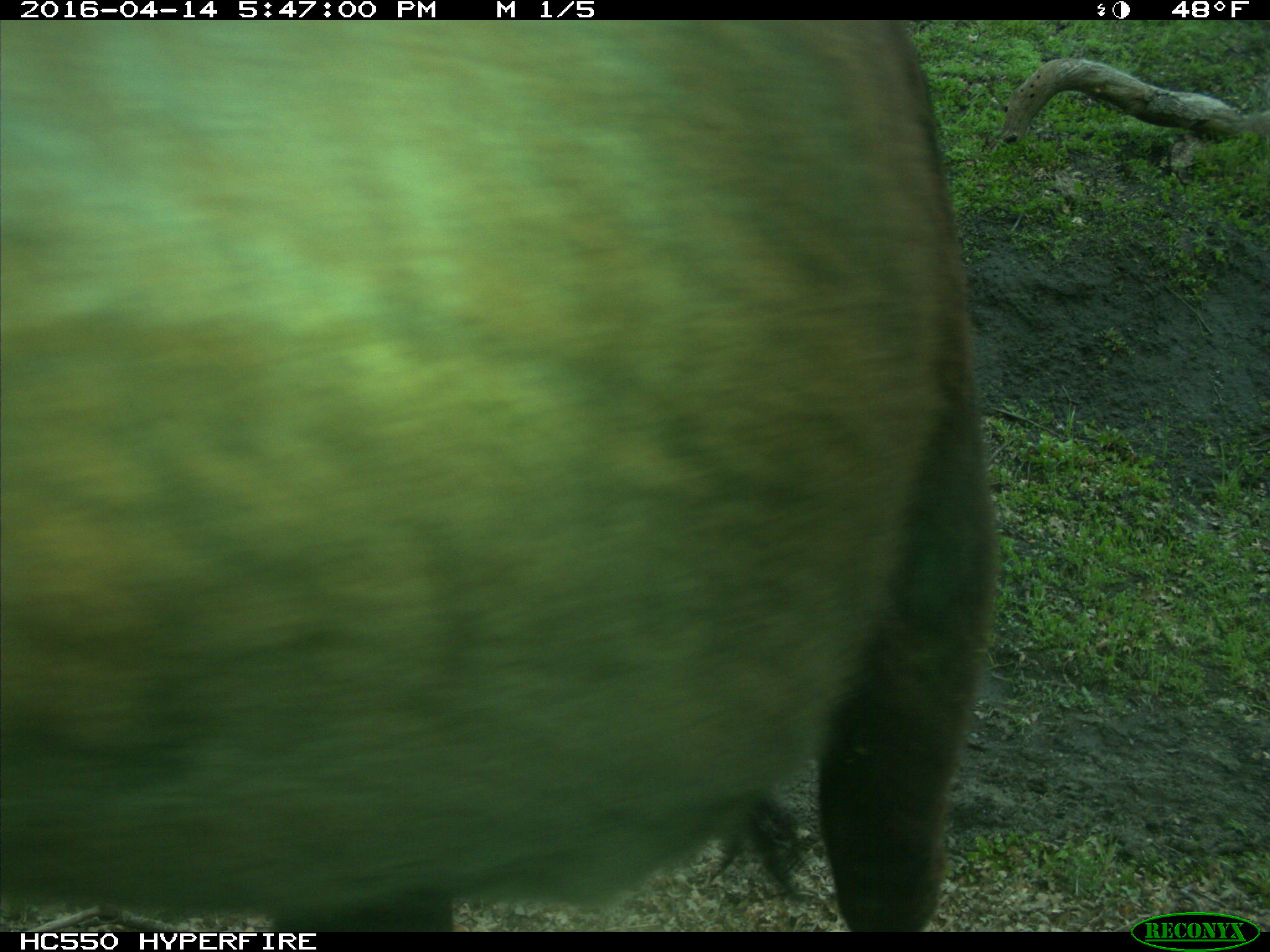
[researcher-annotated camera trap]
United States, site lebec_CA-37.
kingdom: Animalia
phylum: Chordata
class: Mammalia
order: Artiodactyla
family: Bovidae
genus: Bos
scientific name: Bos taurus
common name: domestic cow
Bos taurus (domestic cow).